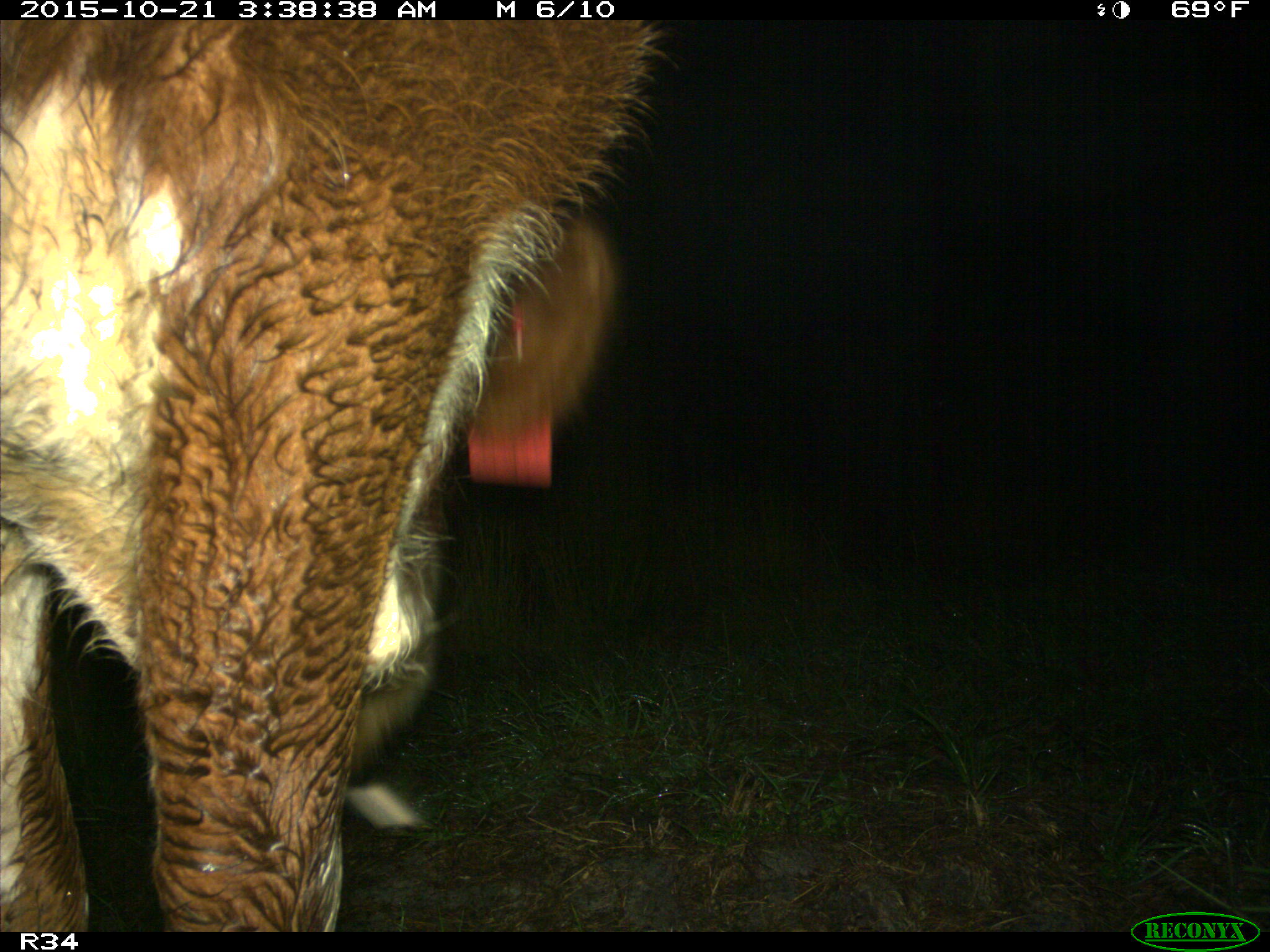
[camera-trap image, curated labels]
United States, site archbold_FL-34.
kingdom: Animalia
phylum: Chordata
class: Mammalia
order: Artiodactyla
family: Bovidae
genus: Bos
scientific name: Bos taurus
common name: domestic cow